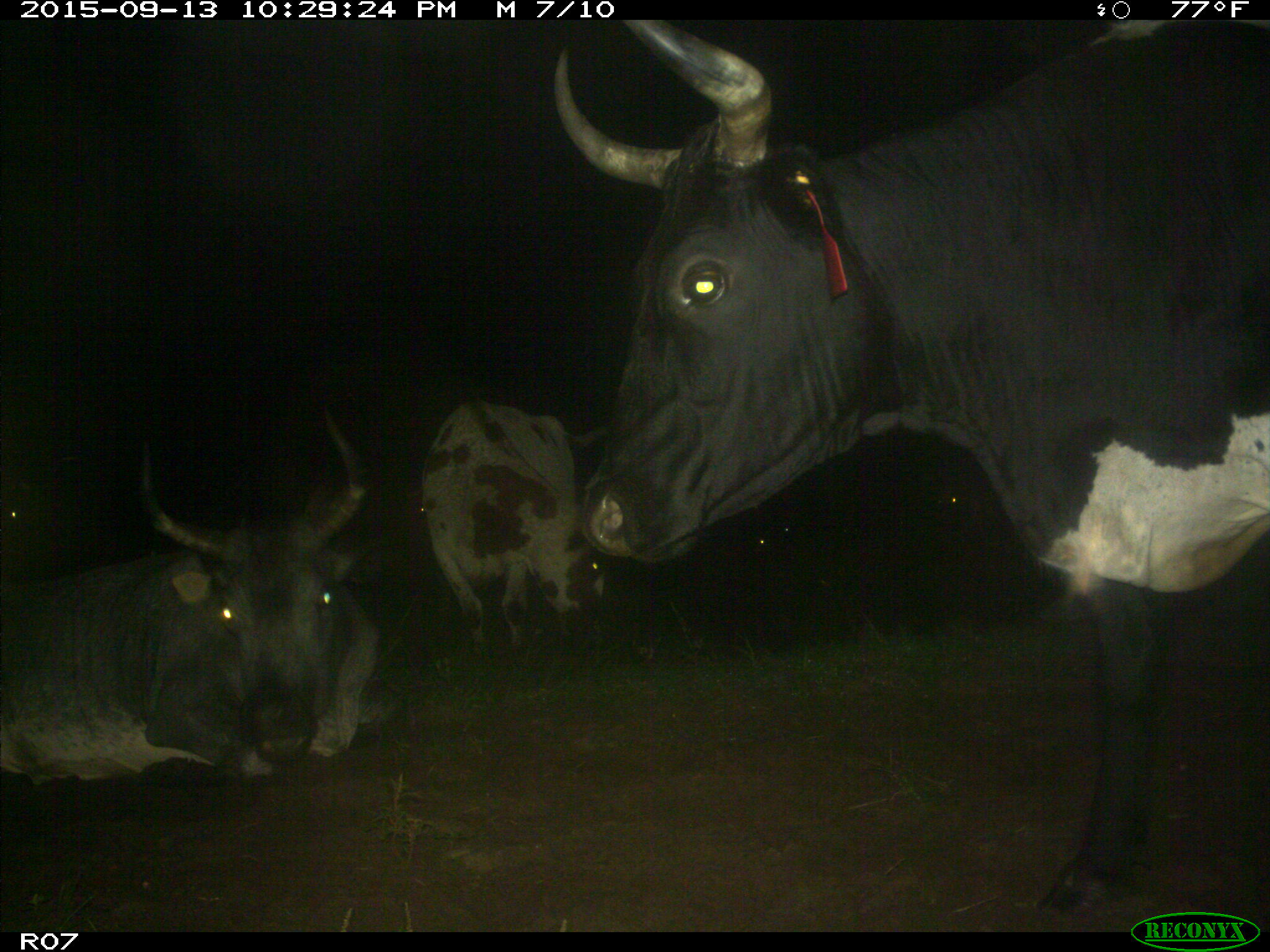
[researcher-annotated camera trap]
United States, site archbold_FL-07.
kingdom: Animalia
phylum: Chordata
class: Mammalia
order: Artiodactyla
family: Bovidae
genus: Bos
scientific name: Bos taurus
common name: domestic cow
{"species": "Bos taurus (domestic cow)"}